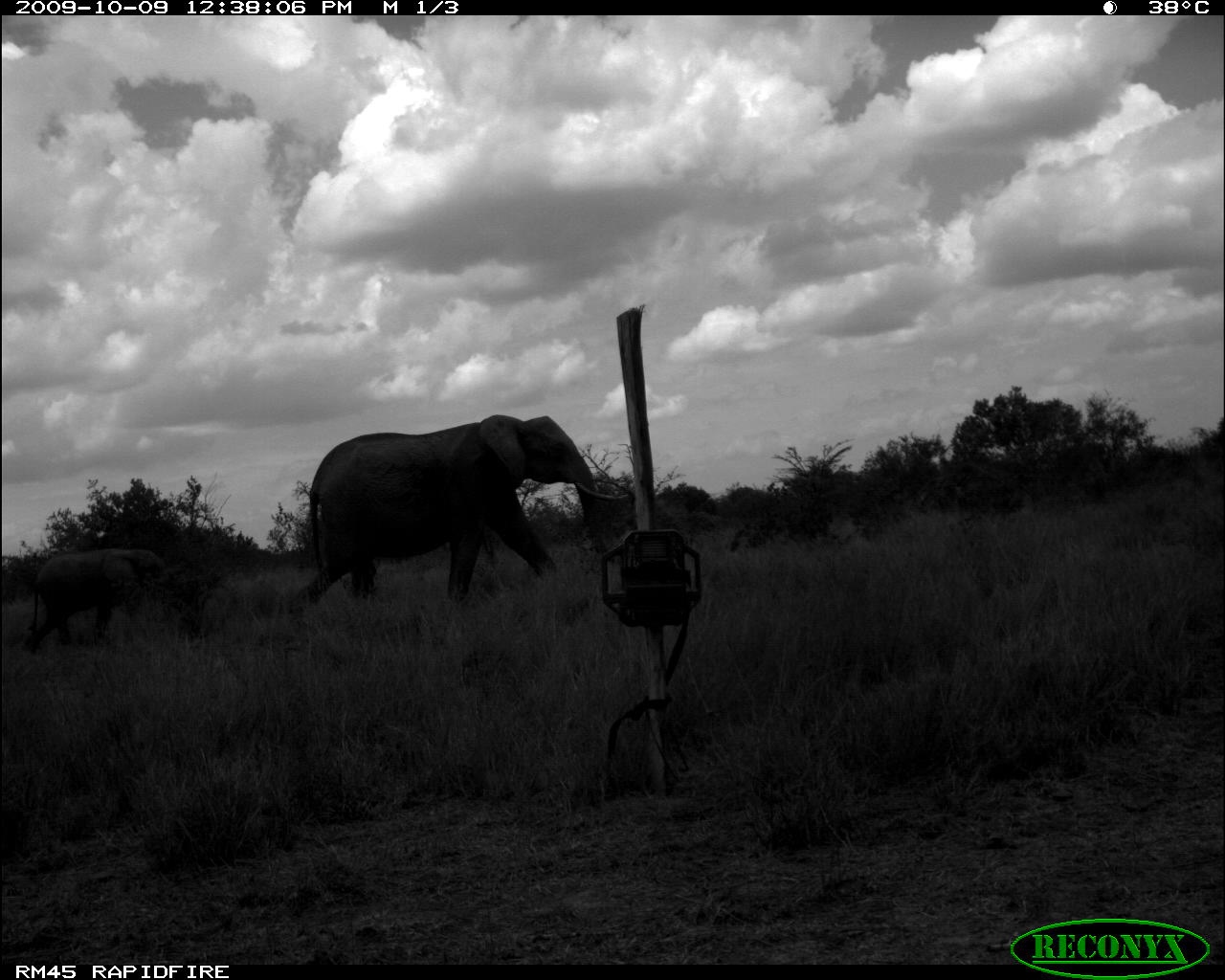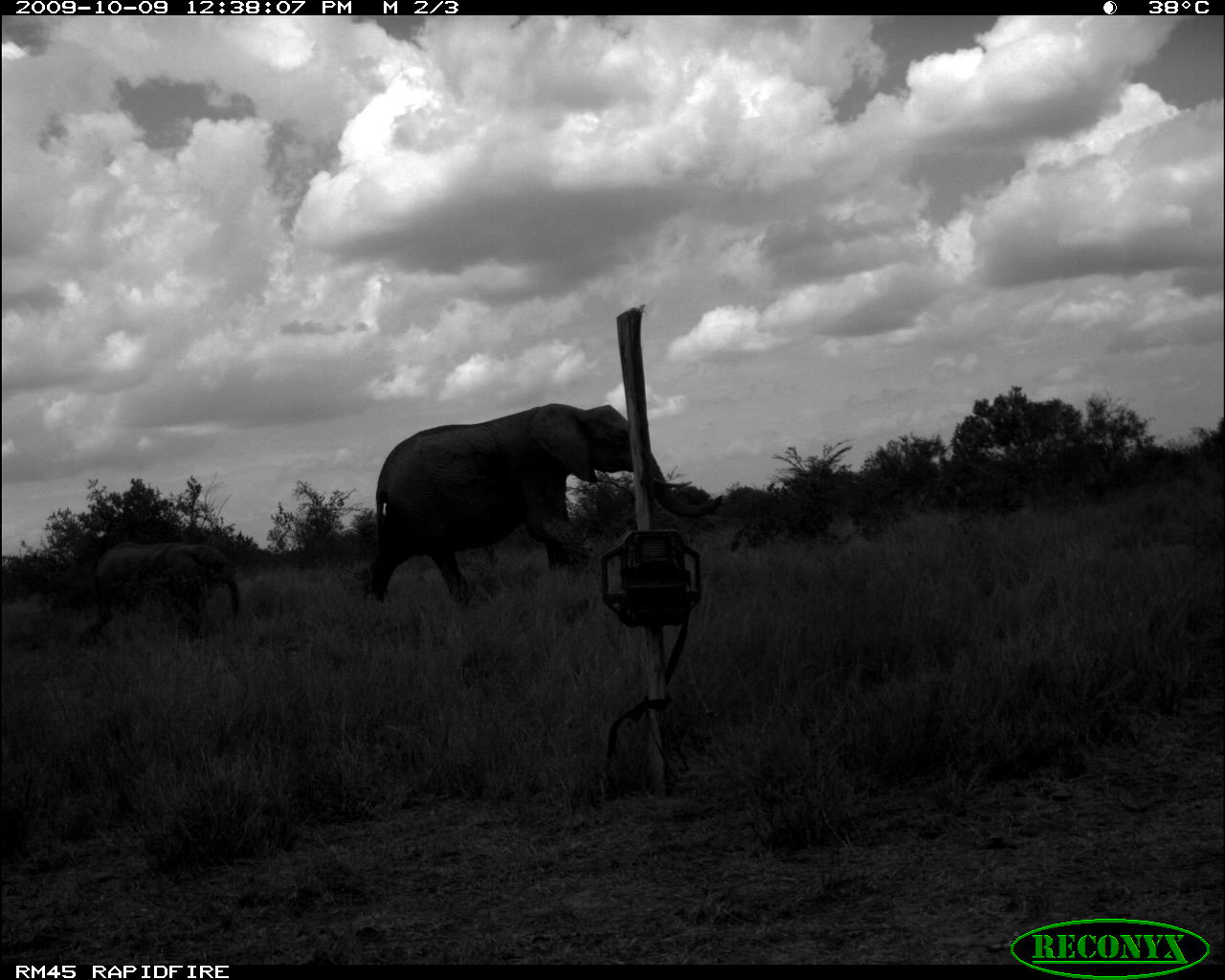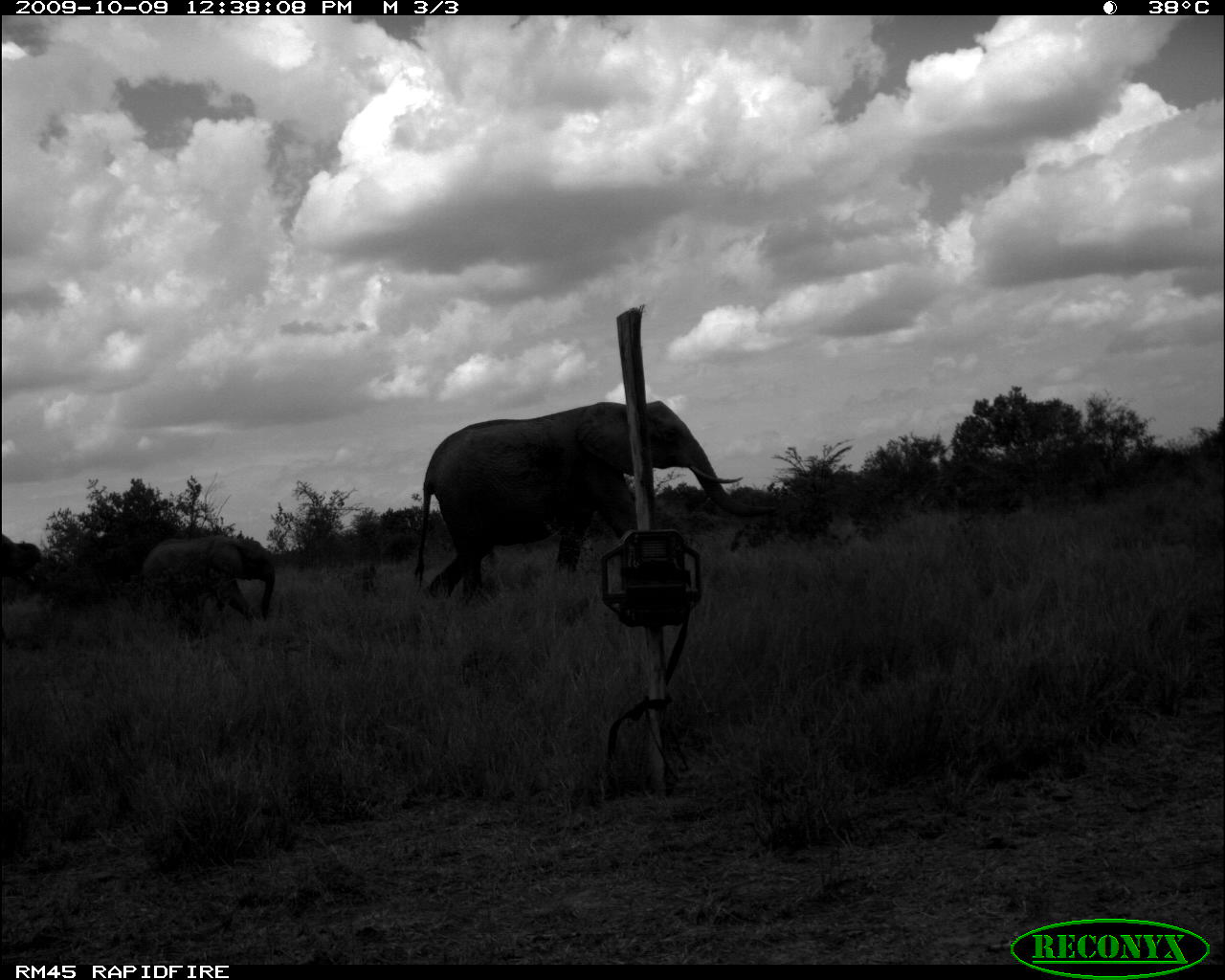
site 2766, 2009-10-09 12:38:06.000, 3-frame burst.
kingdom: Animalia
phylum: Chordata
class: Mammalia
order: Proboscidea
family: Elephantidae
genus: Loxodonta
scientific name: Loxodonta africana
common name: african bush elephant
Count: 2.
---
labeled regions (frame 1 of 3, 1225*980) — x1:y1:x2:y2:
loxodonta africana: 287:413:628:613; 22:547:169:655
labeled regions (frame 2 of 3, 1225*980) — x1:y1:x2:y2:
loxodonta africana: 366:400:722:605; 77:539:240:646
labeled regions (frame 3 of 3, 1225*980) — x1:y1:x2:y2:
loxodonta africana: 413:400:777:599; 139:533:276:622; 0:532:43:640